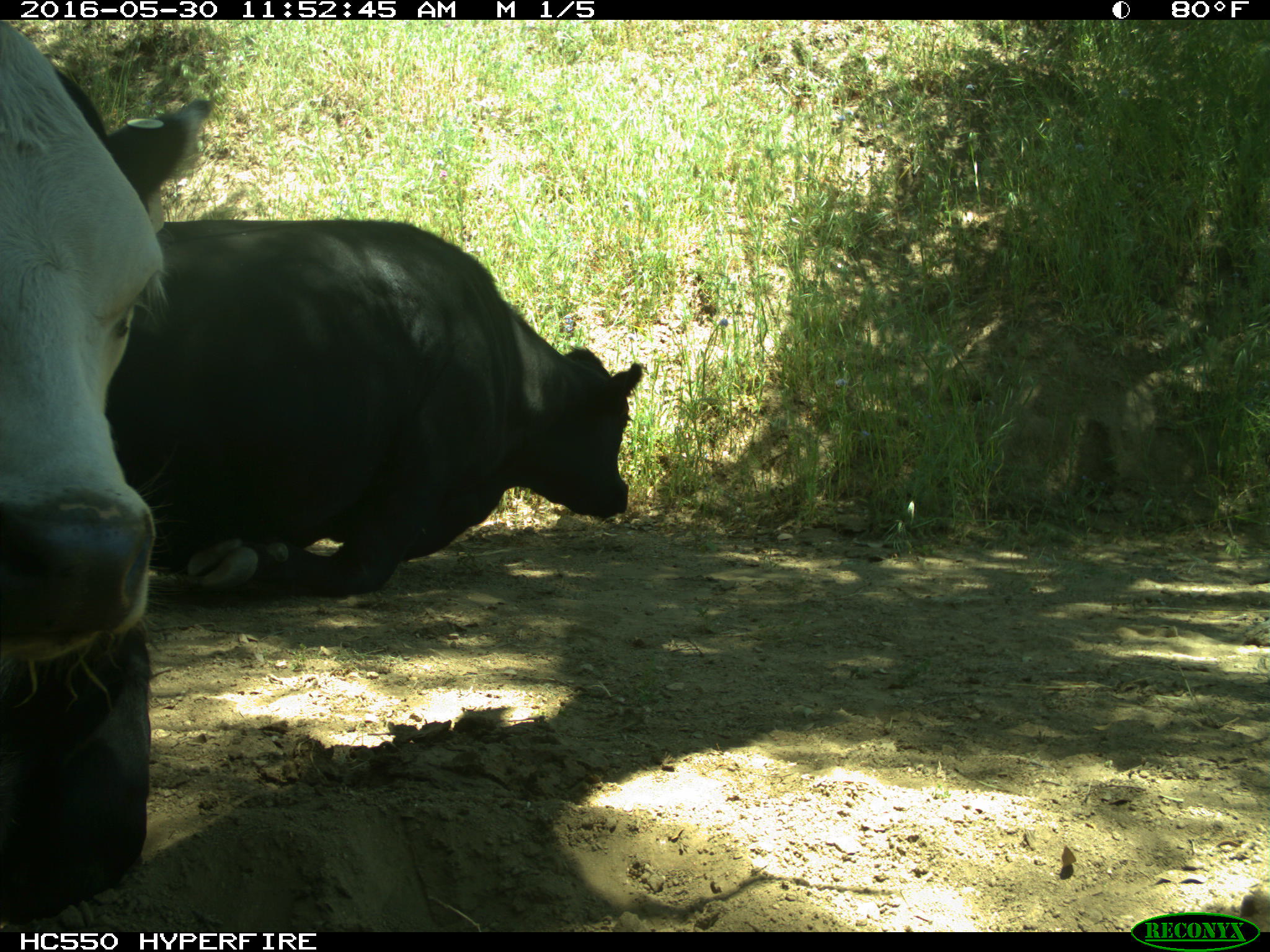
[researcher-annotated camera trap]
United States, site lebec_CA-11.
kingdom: Animalia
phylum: Chordata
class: Mammalia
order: Artiodactyla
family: Bovidae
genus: Bos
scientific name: Bos taurus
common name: domestic cow